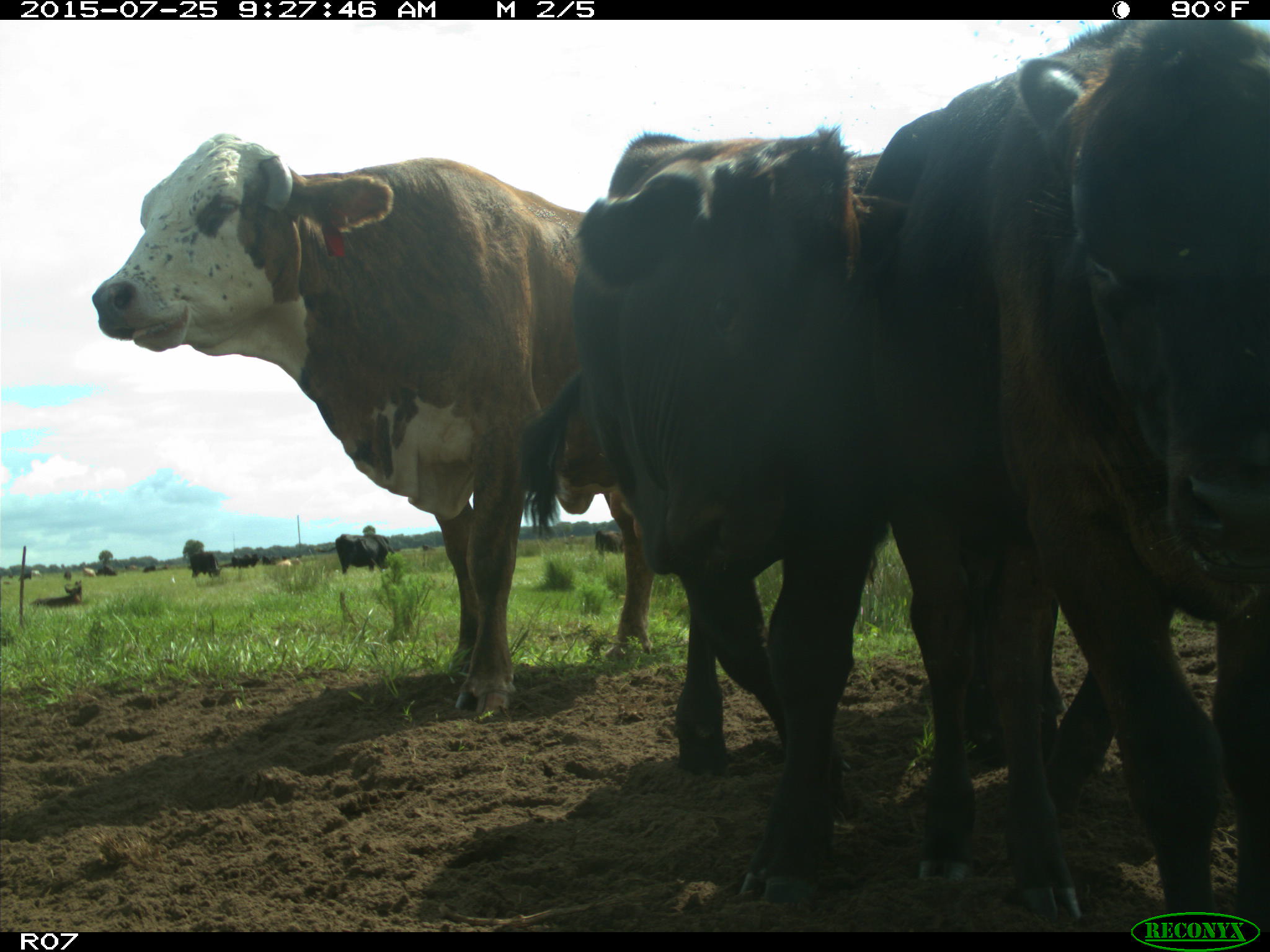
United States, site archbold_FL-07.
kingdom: Animalia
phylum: Chordata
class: Mammalia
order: Artiodactyla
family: Bovidae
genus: Bos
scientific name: Bos taurus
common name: domestic cow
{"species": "Bos taurus (domestic cow)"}